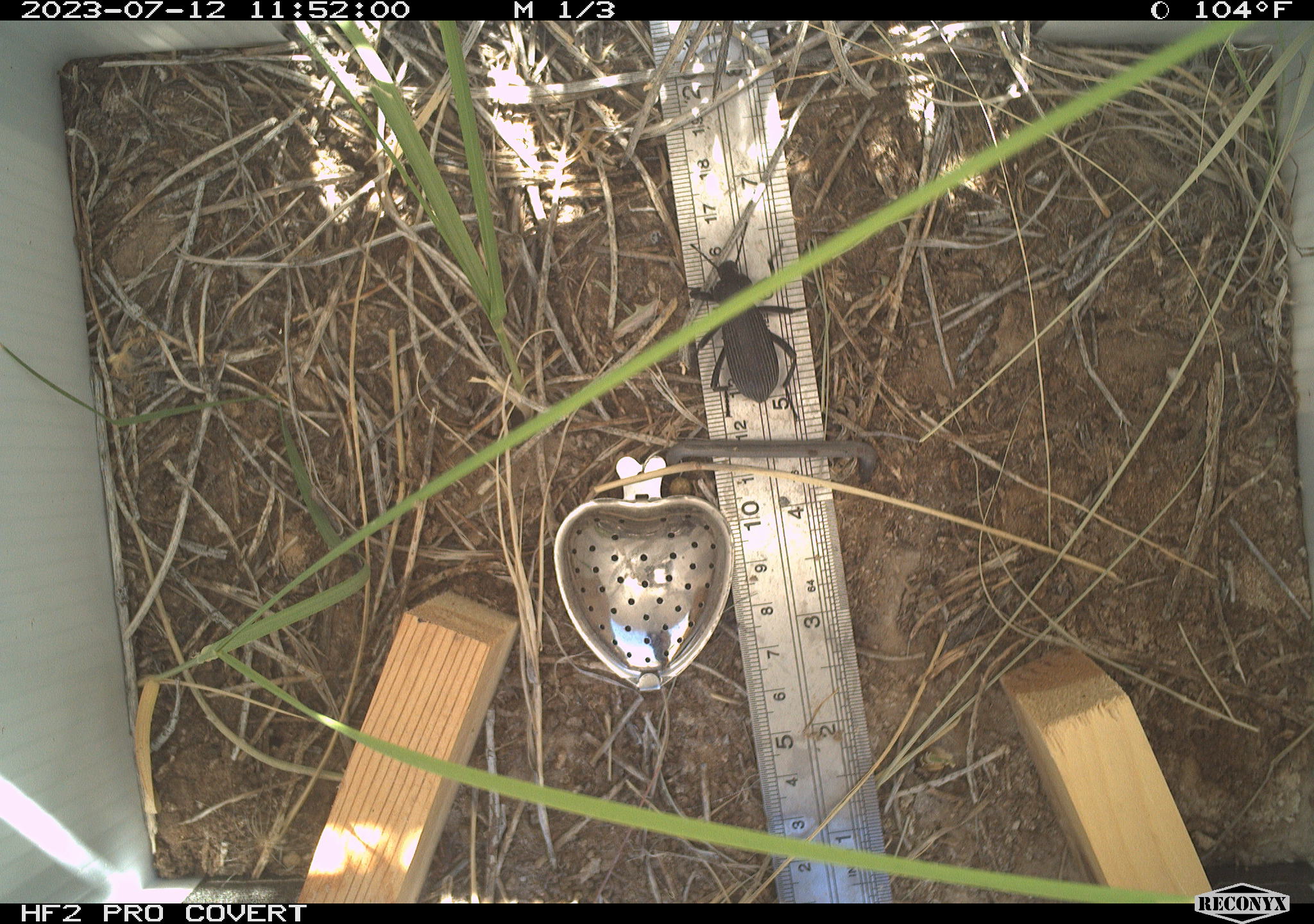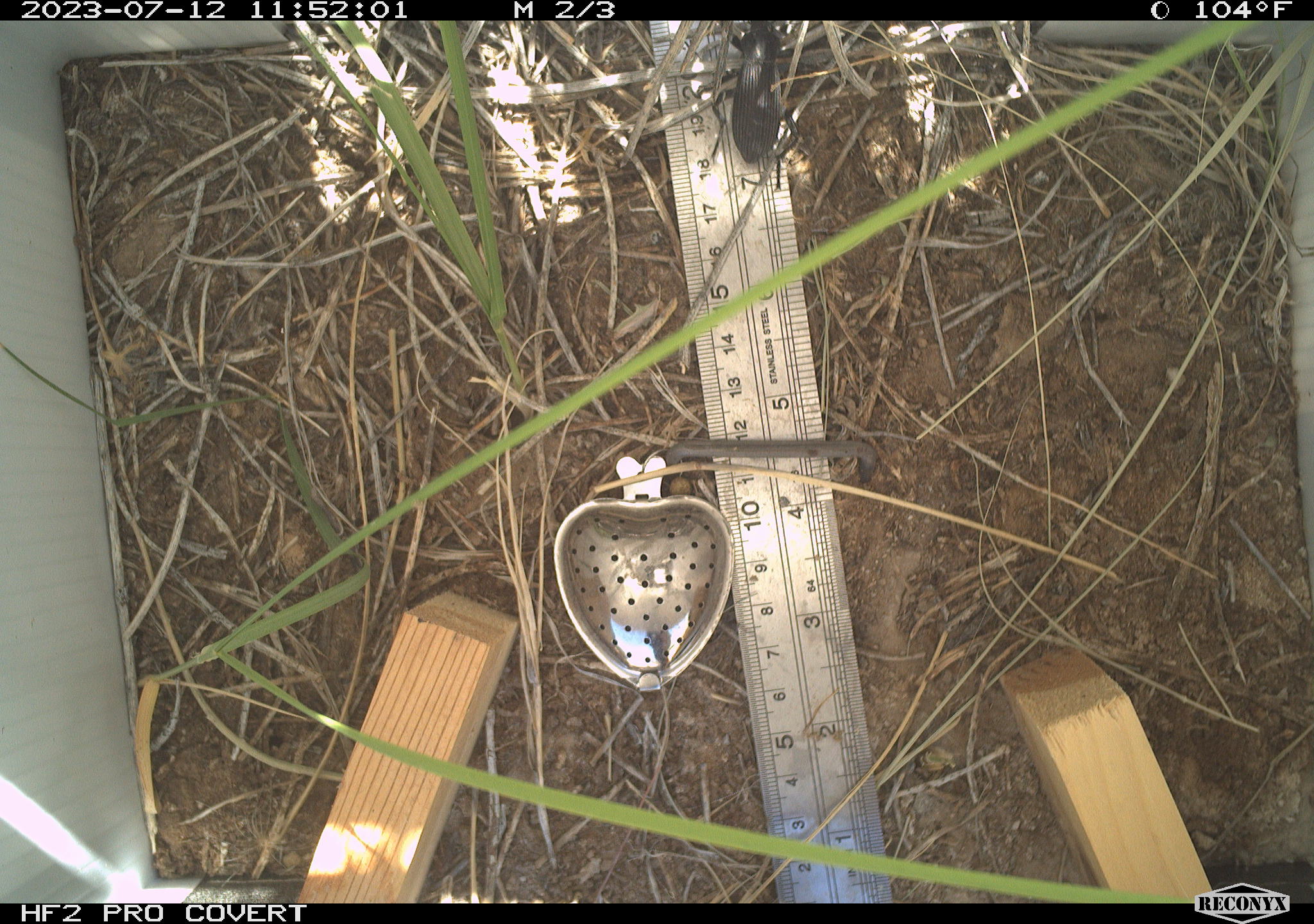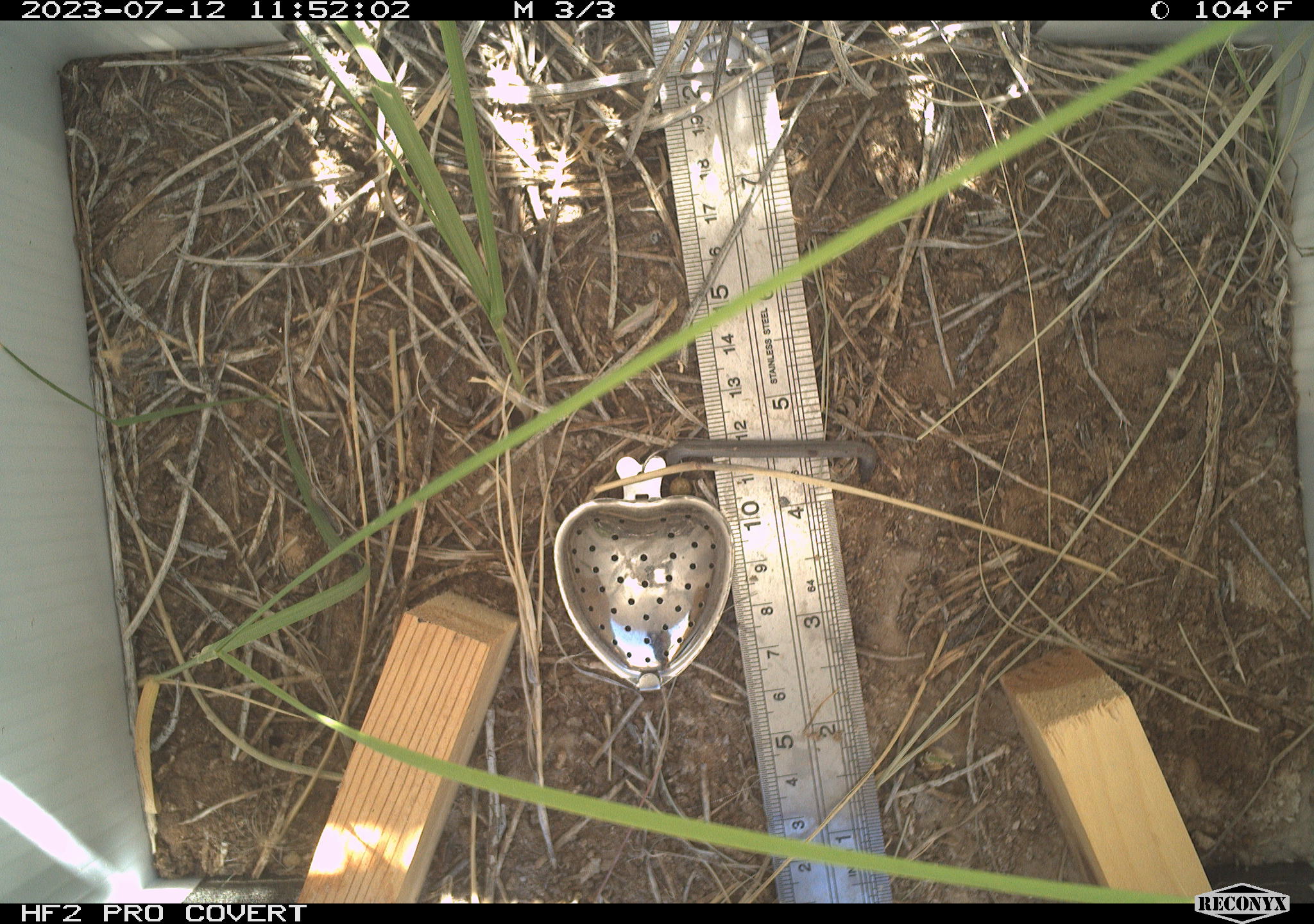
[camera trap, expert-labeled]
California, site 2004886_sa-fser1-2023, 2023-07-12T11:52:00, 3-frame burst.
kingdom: Animalia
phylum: Arthropoda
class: Insecta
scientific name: Insecta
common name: insect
Insect (Insecta).